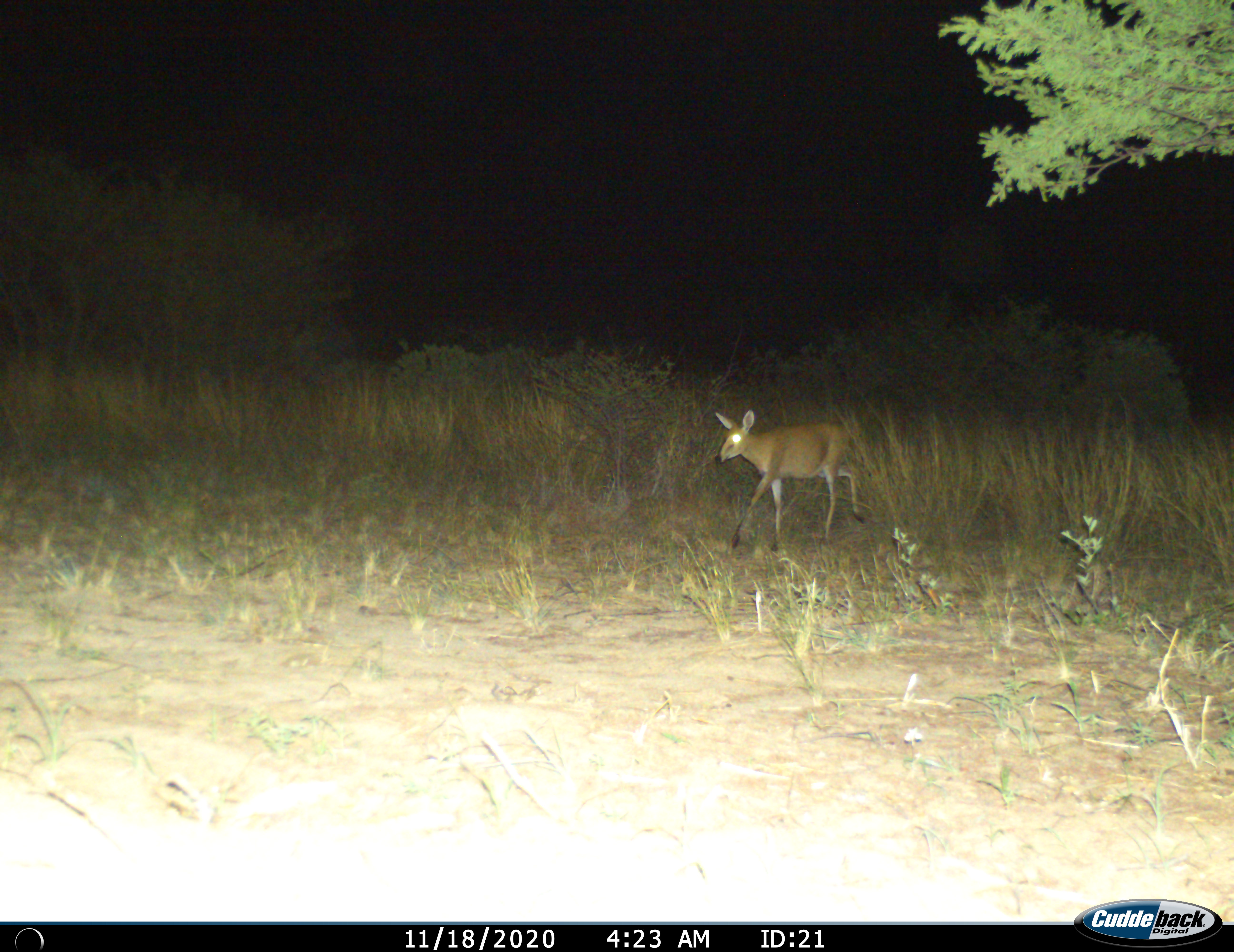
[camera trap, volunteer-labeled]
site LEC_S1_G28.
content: unidentified animal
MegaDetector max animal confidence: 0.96